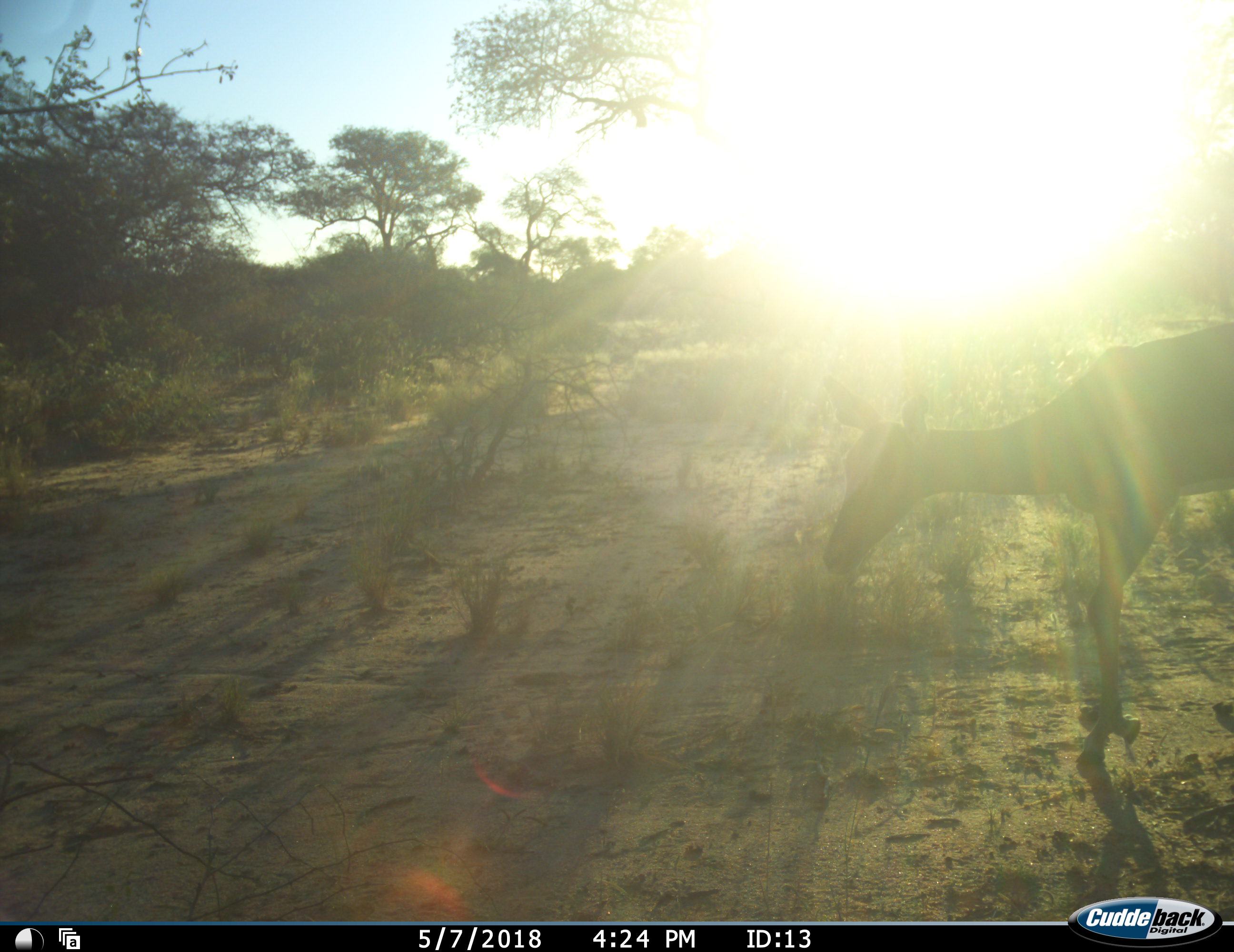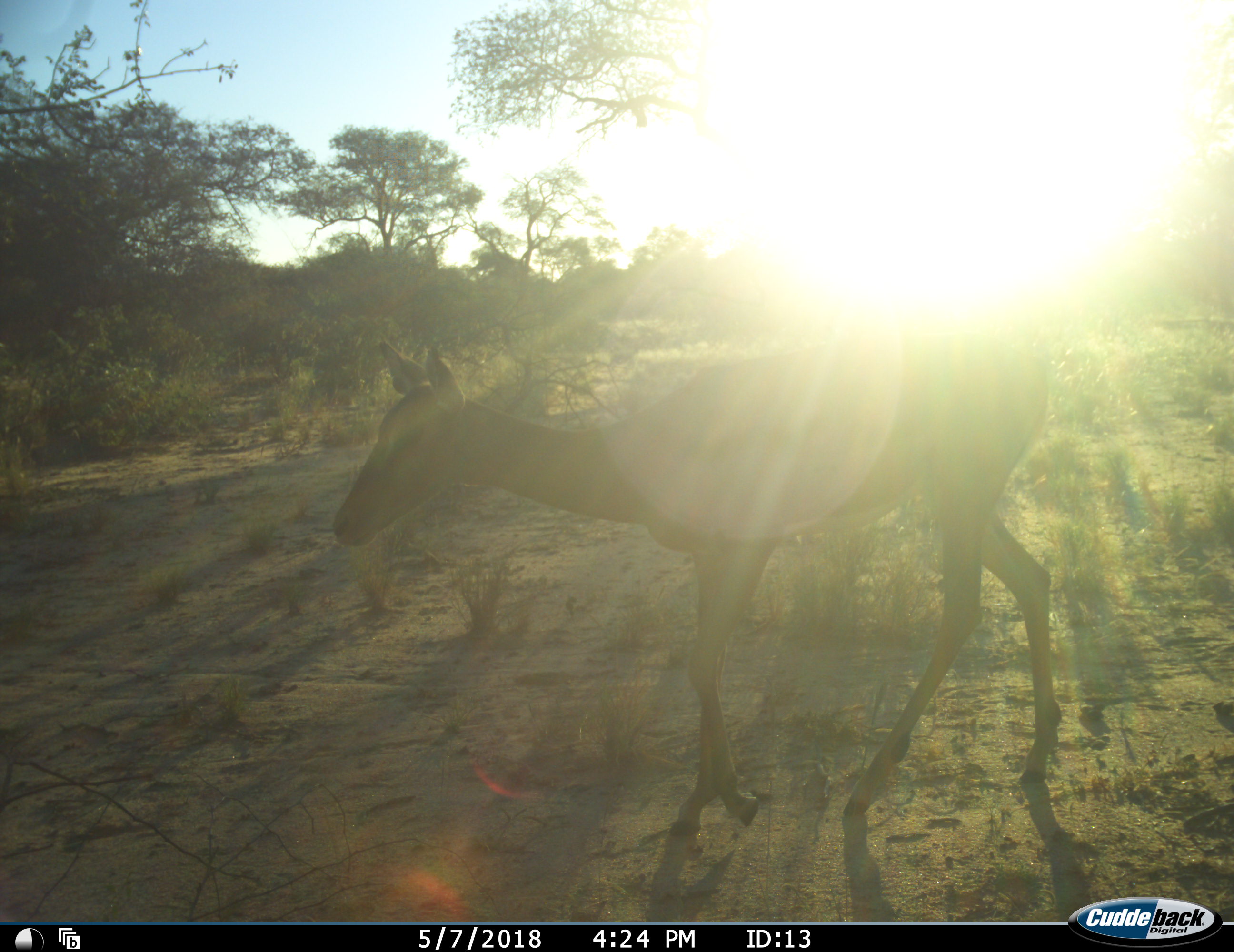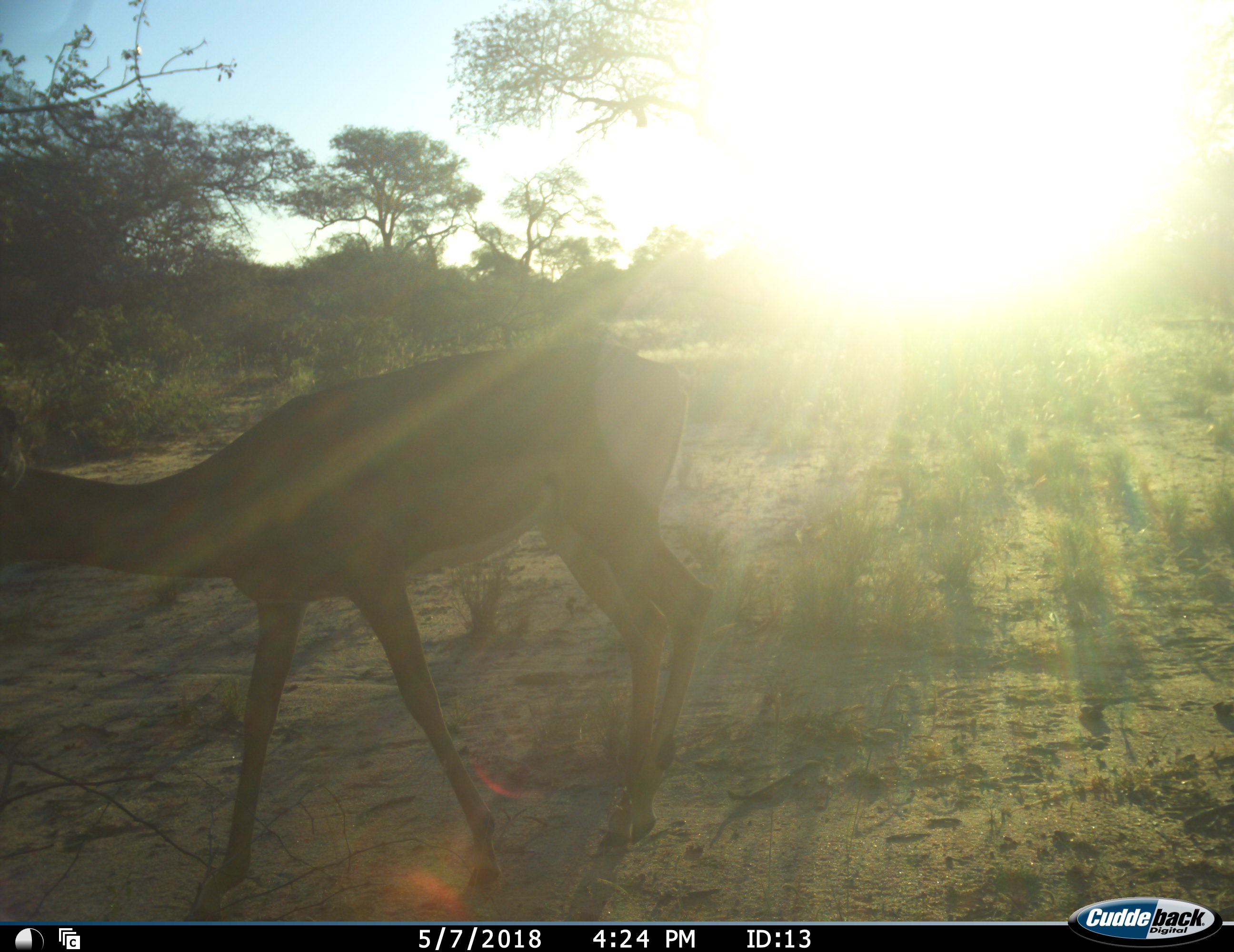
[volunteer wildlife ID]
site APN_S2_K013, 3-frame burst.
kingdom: Animalia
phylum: Chordata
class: Mammalia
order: Artiodactyla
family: Bovidae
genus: Aepyceros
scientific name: Aepyceros melampus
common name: impala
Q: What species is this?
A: Impala (Aepyceros melampus).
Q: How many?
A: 1.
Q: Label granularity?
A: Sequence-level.